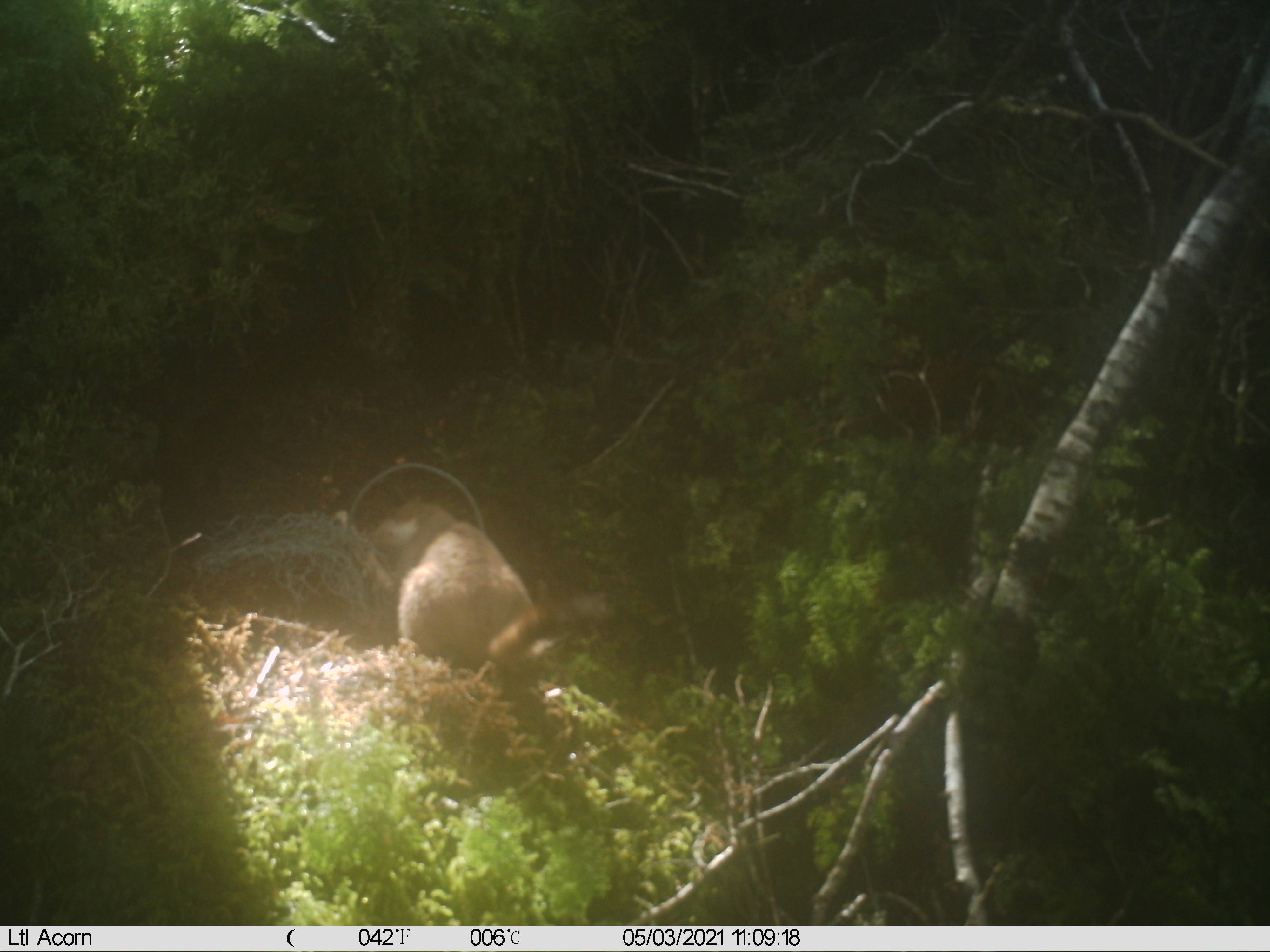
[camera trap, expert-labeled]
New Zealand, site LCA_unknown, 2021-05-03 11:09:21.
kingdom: Animalia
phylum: Chordata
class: Mammalia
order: Carnivora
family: Mustelidae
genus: Mustela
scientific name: Mustela erminea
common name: stoat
Stoat (Mustela erminea).